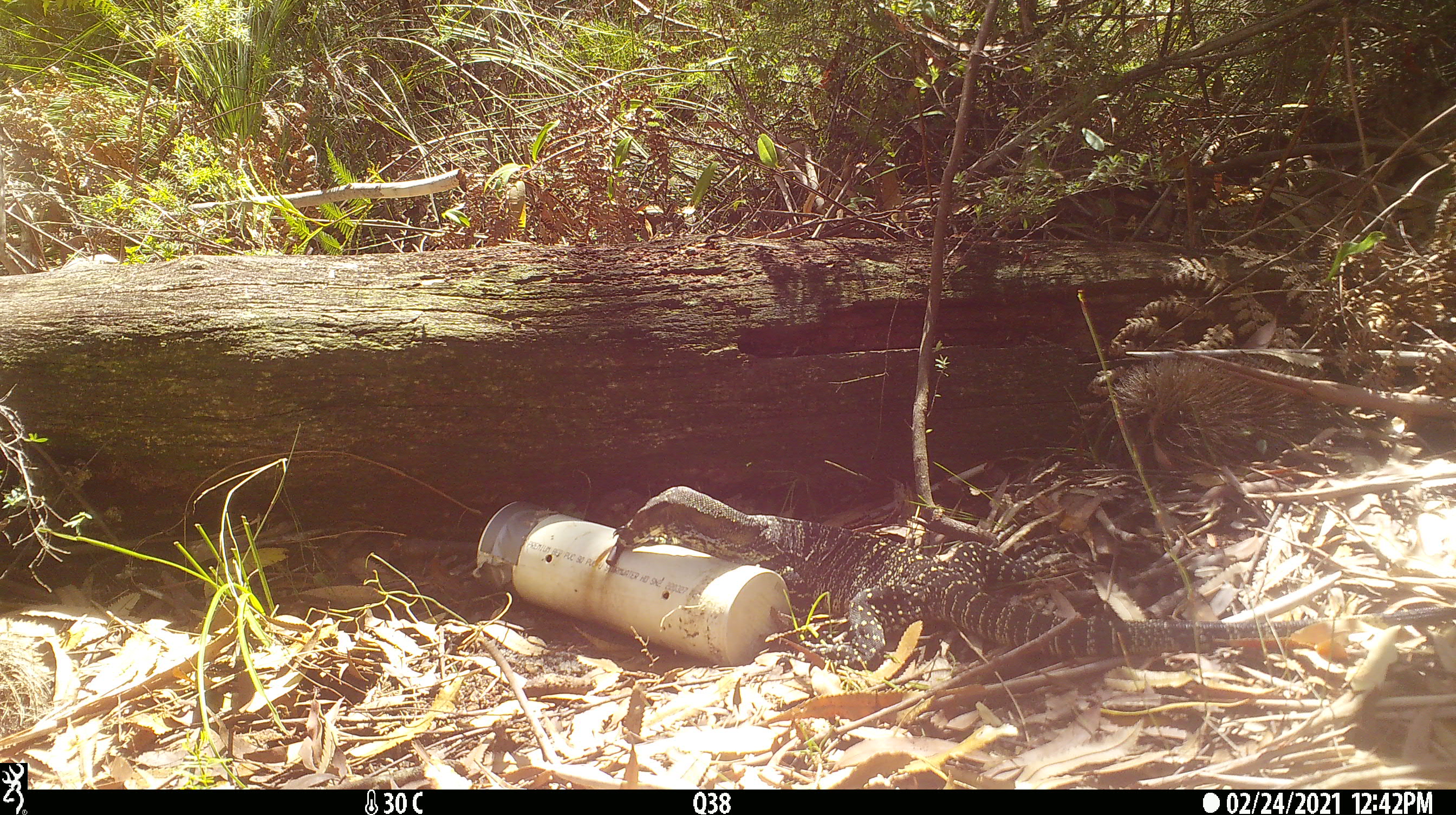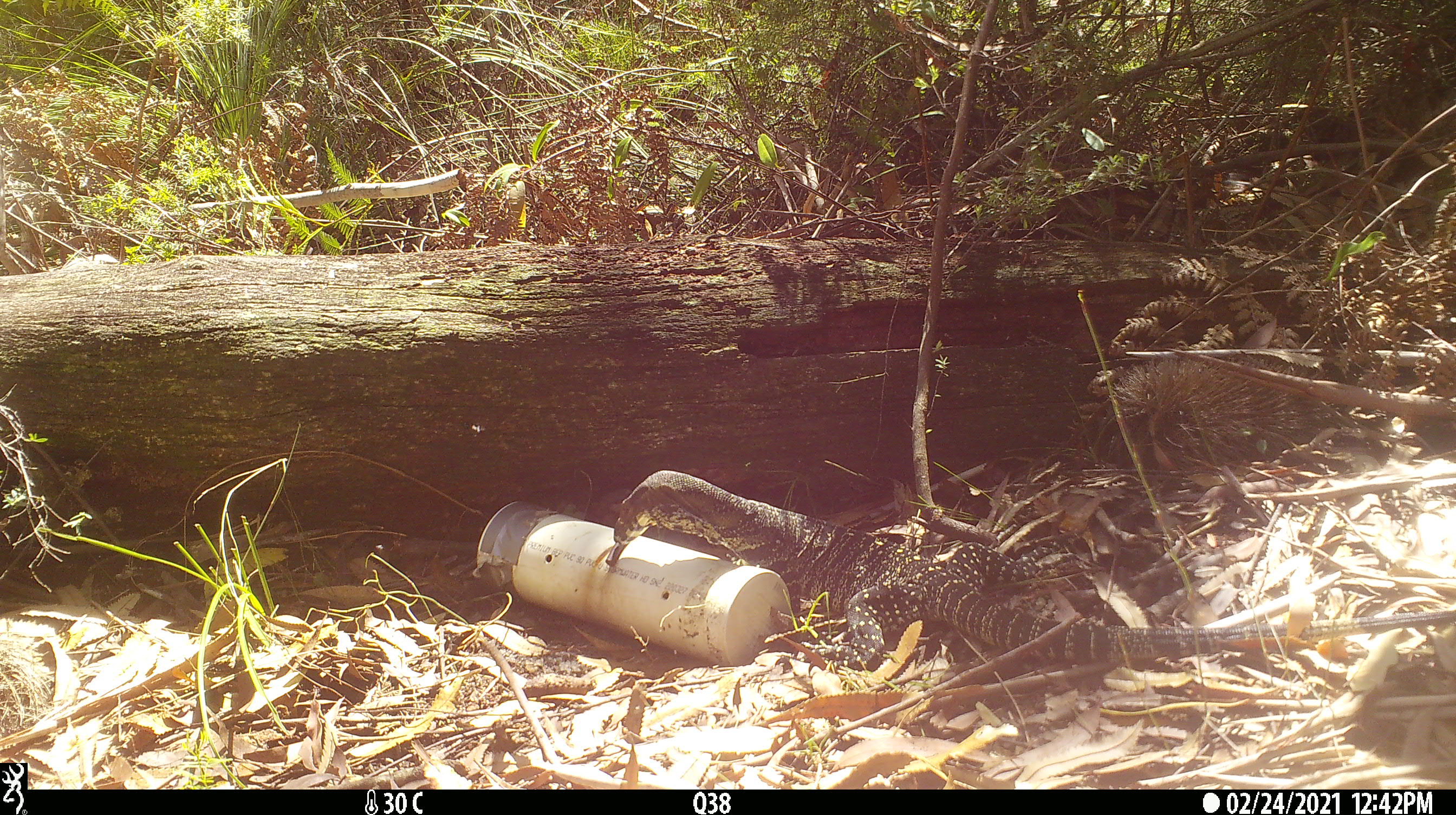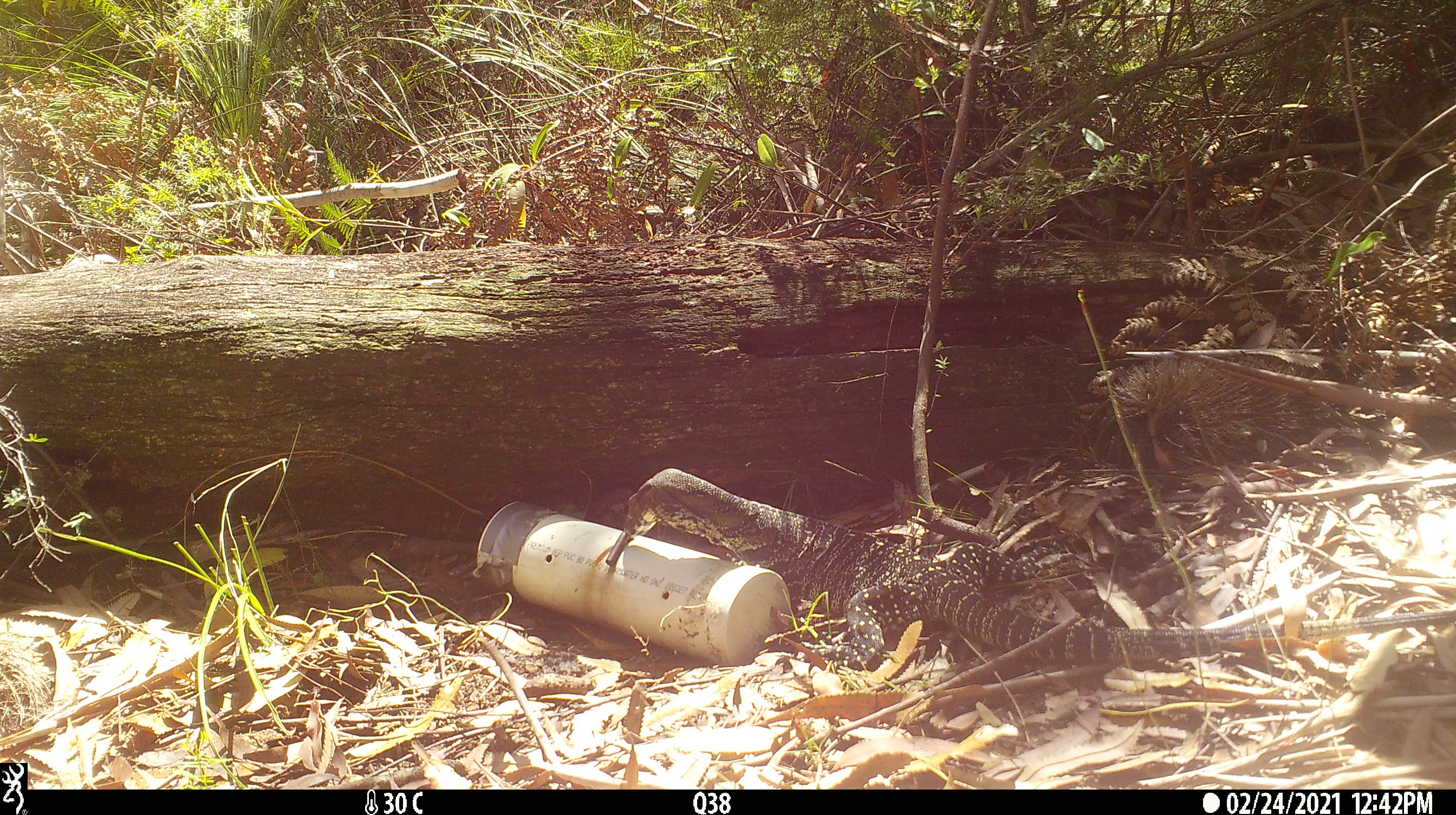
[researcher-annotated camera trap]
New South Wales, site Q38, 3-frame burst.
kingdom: Animalia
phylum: Chordata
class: Reptilia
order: Squamata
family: Varanidae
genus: Varanus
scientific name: Varanus varius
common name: lace monitor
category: goanna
Goanna (lace monitor) (Varanus varius).